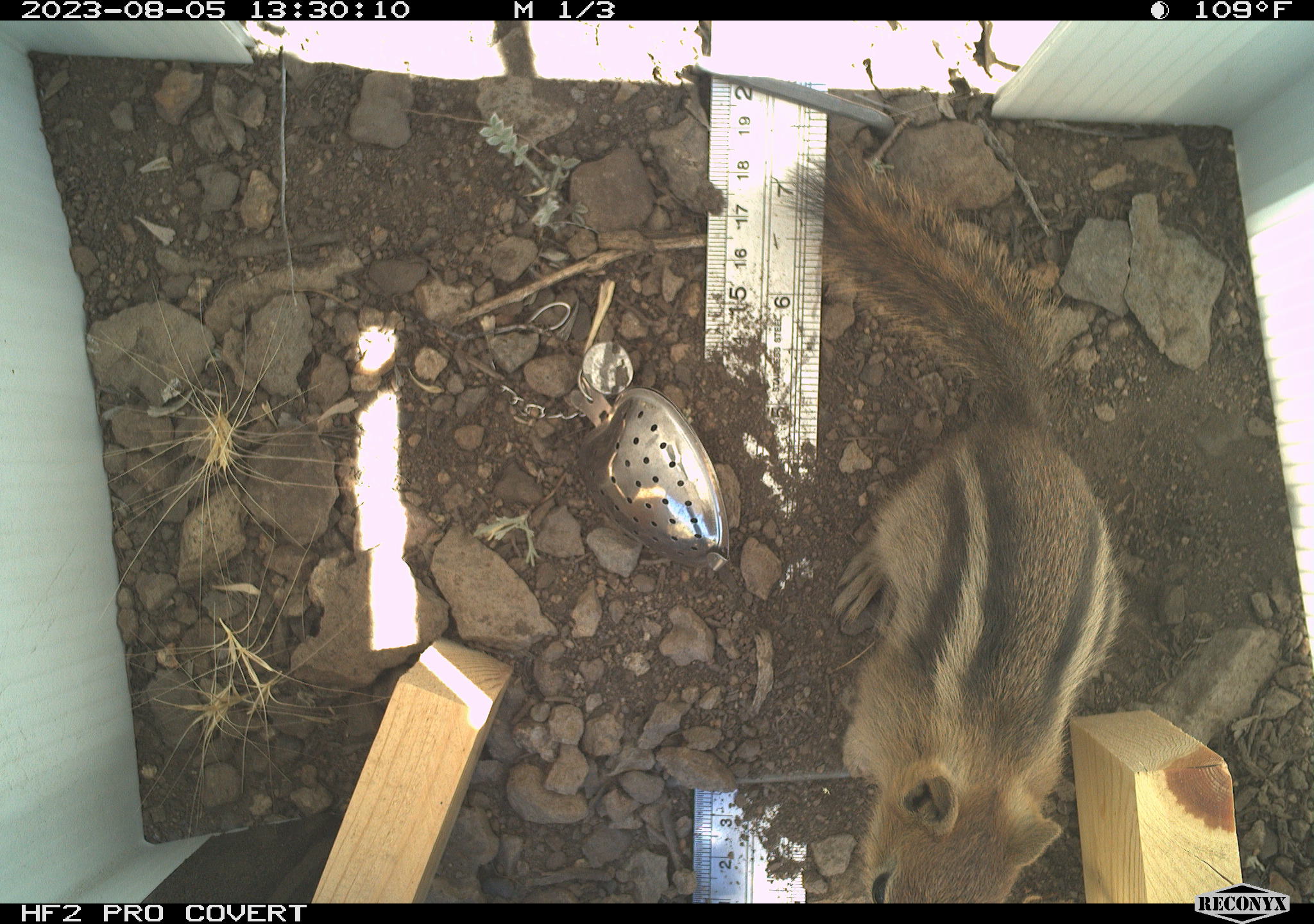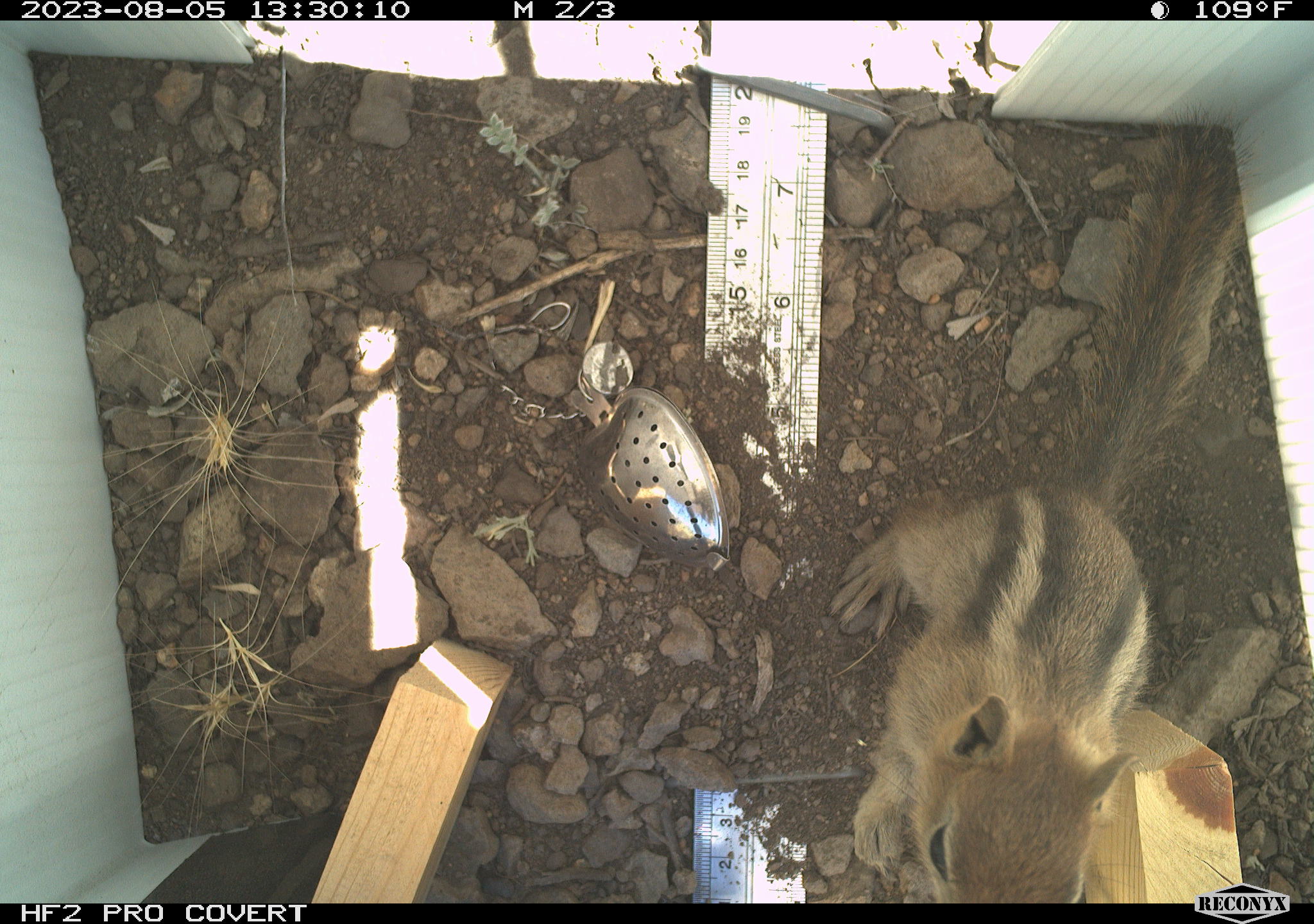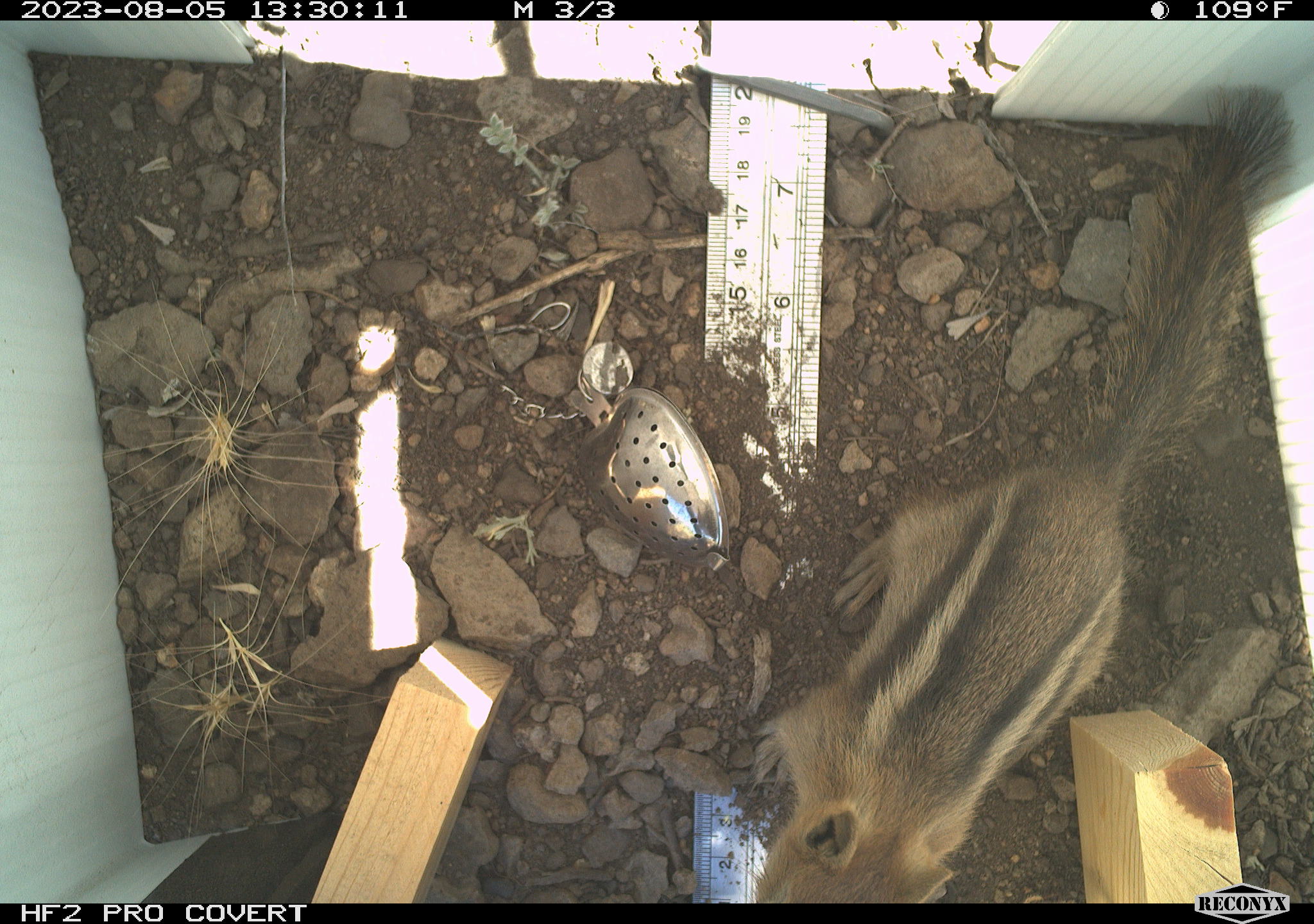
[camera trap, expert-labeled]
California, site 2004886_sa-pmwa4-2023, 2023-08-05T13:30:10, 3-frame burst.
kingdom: Animalia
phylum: Chordata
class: Mammalia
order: Rodentia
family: Sciuridae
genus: Callospermophilus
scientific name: Callospermophilus lateralis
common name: golden mantled ground squirrel